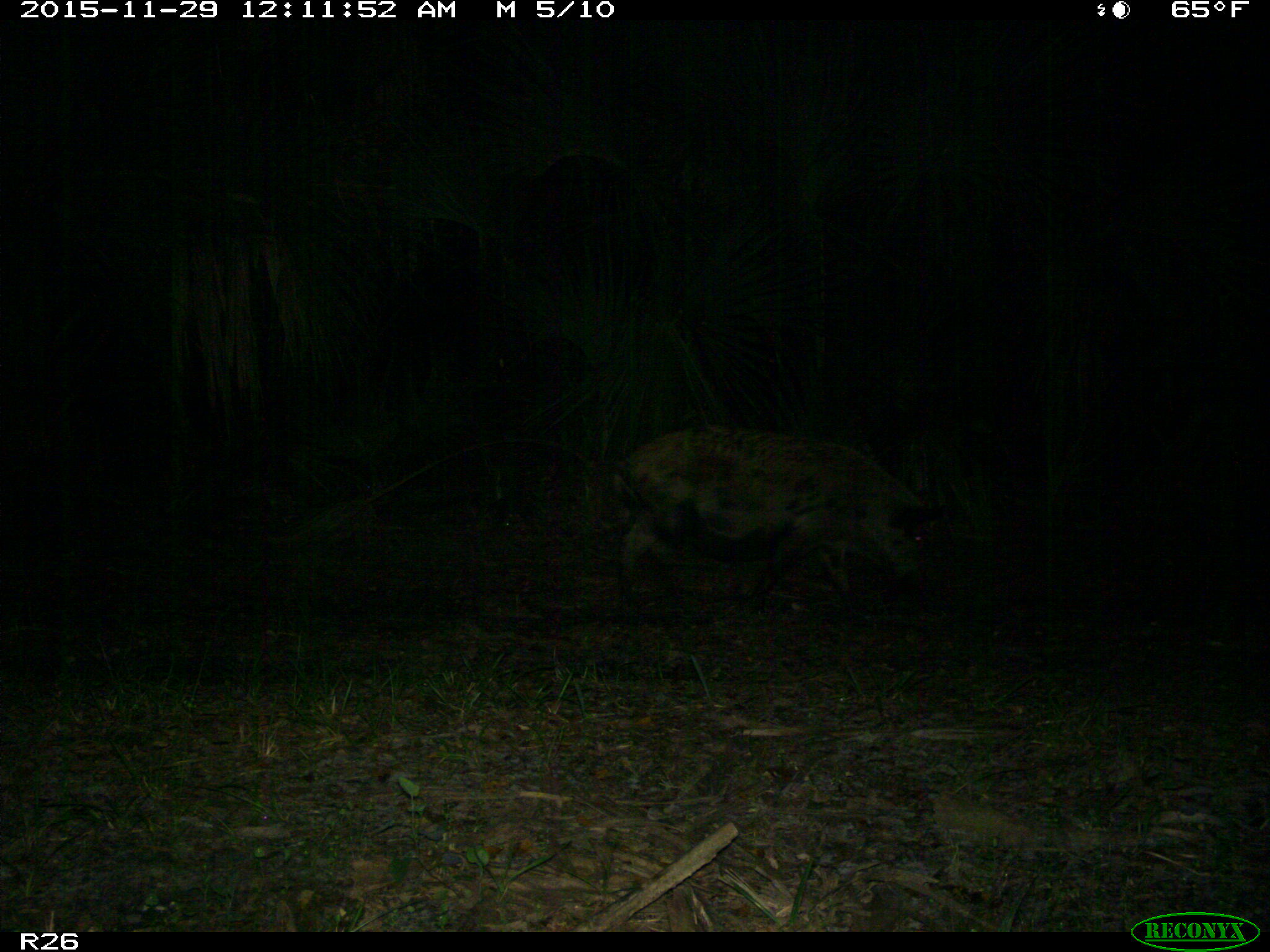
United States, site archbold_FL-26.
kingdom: Animalia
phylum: Chordata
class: Mammalia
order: Artiodactyla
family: Suidae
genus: Sus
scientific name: Sus scrofa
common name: wild boar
Sus scrofa (wild boar).